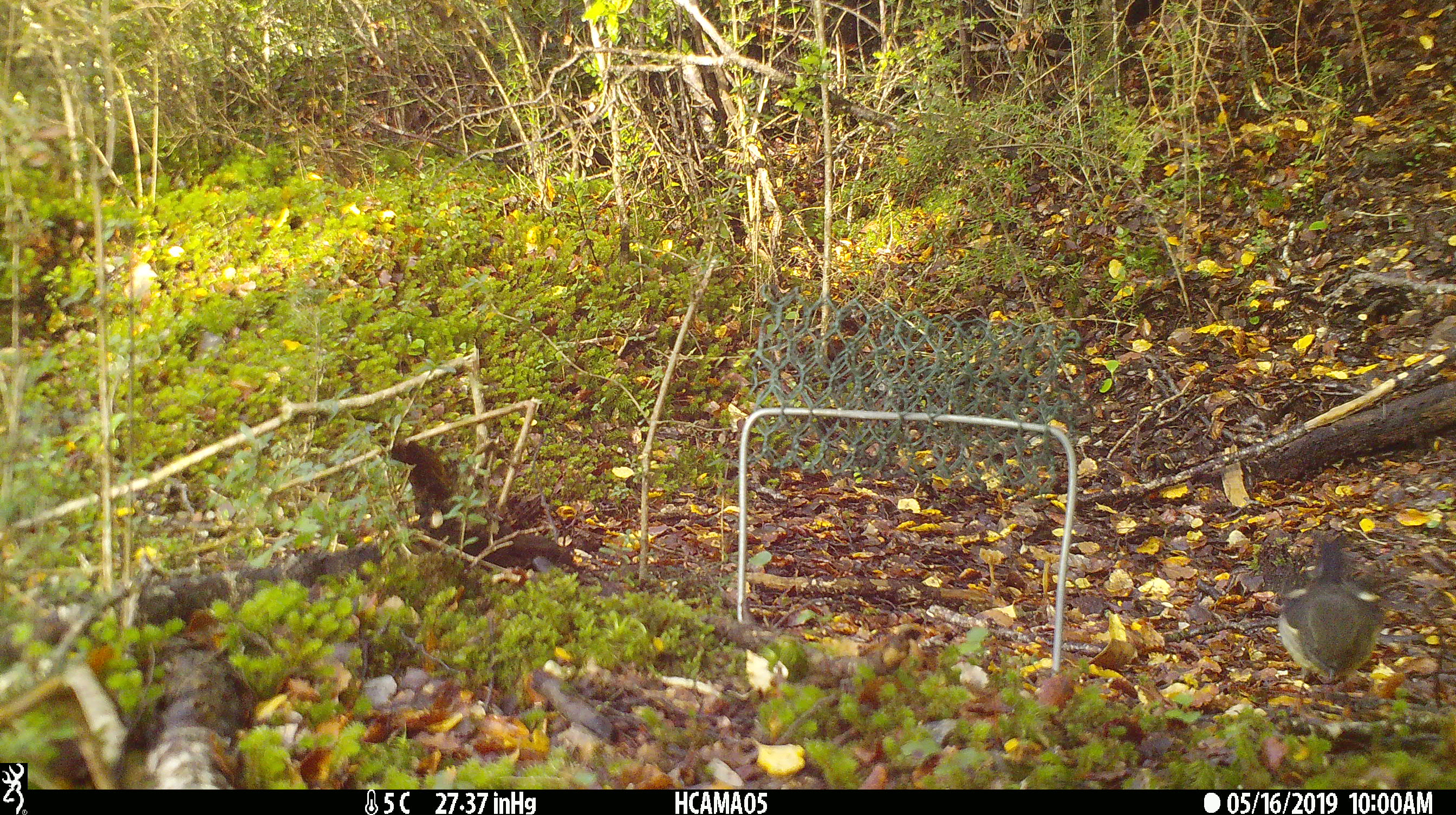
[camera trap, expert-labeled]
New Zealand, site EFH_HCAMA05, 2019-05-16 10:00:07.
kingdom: Animalia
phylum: Chordata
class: Aves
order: Passeriformes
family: Petroicidae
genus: Petroica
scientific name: Petroica macrocephala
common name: tomtit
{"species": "tomtit (Petroica macrocephala)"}